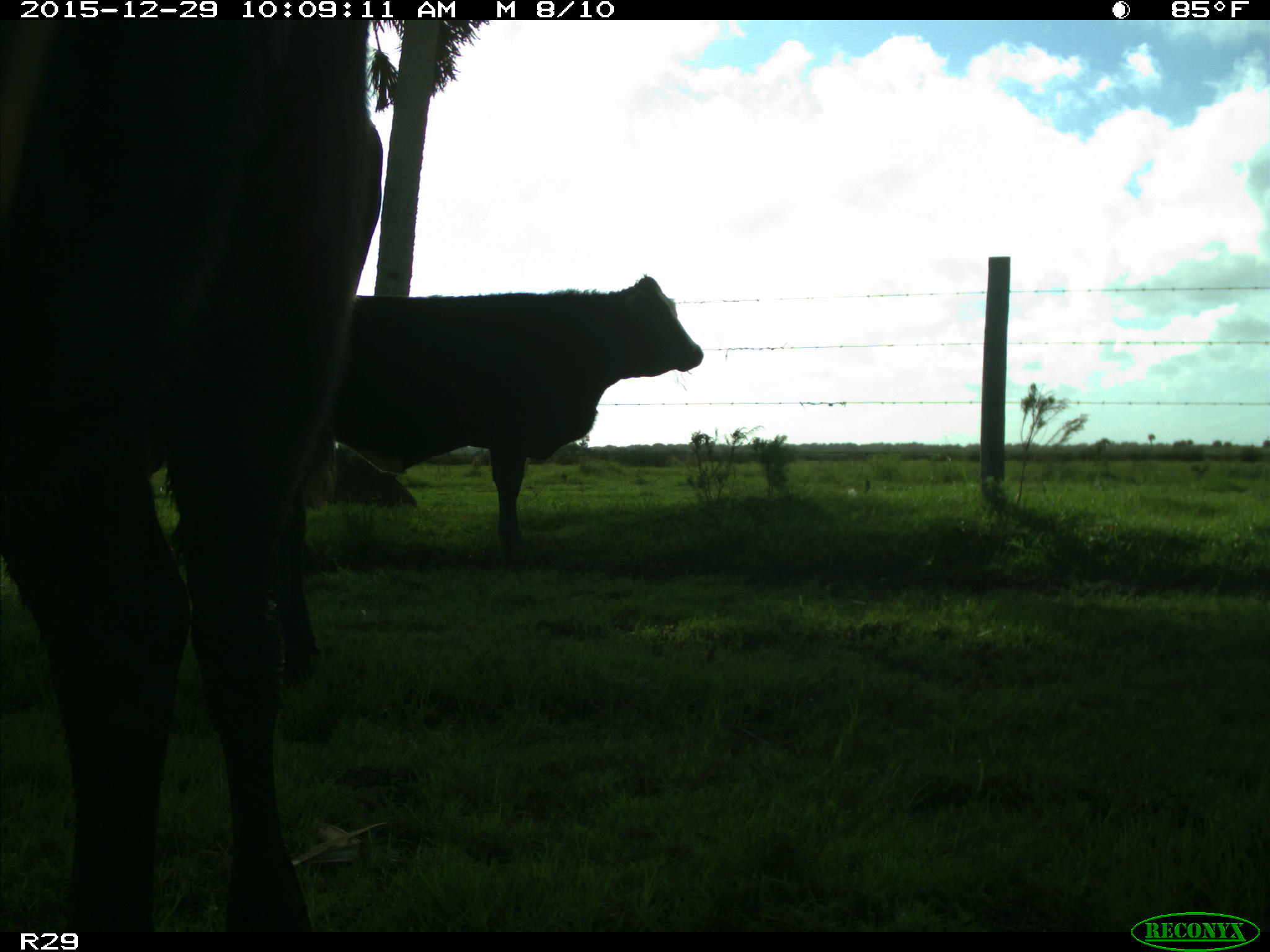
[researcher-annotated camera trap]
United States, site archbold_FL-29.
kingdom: Animalia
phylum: Chordata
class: Mammalia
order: Artiodactyla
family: Bovidae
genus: Bos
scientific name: Bos taurus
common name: domestic cow